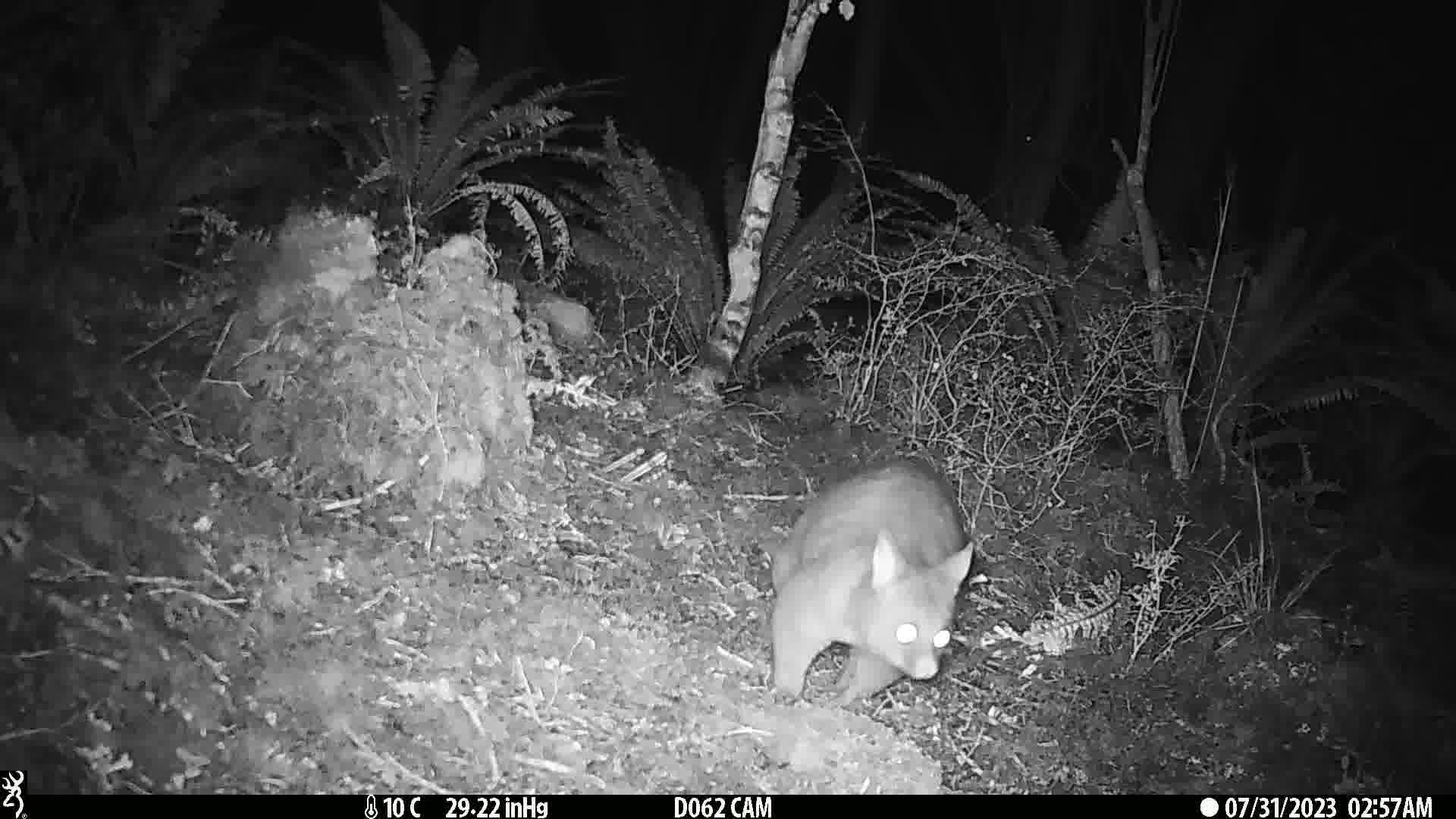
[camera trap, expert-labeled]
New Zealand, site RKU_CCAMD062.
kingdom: Animalia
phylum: Chordata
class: Mammalia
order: Diprotodontia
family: Phalangeridae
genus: Trichosurus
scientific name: Trichosurus vulpecula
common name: common brushtail possum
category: possum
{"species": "possum (common brushtail possum) (Trichosurus vulpecula)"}